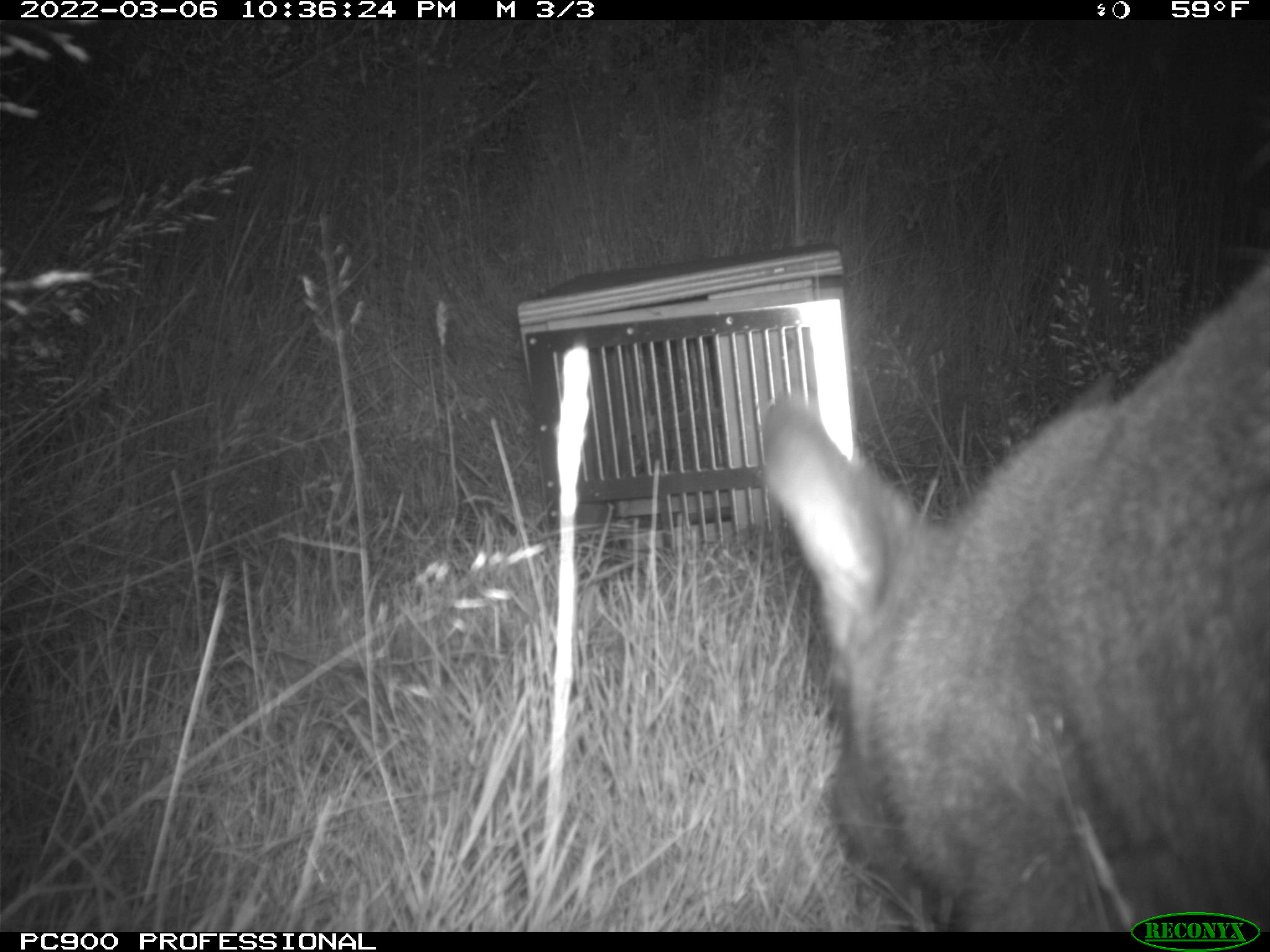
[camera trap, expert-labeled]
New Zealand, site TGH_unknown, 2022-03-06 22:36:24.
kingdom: Animalia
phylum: Chordata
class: Mammalia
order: Diprotodontia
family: Macropodidae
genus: Notamacropus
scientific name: Notamacropus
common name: wallaby